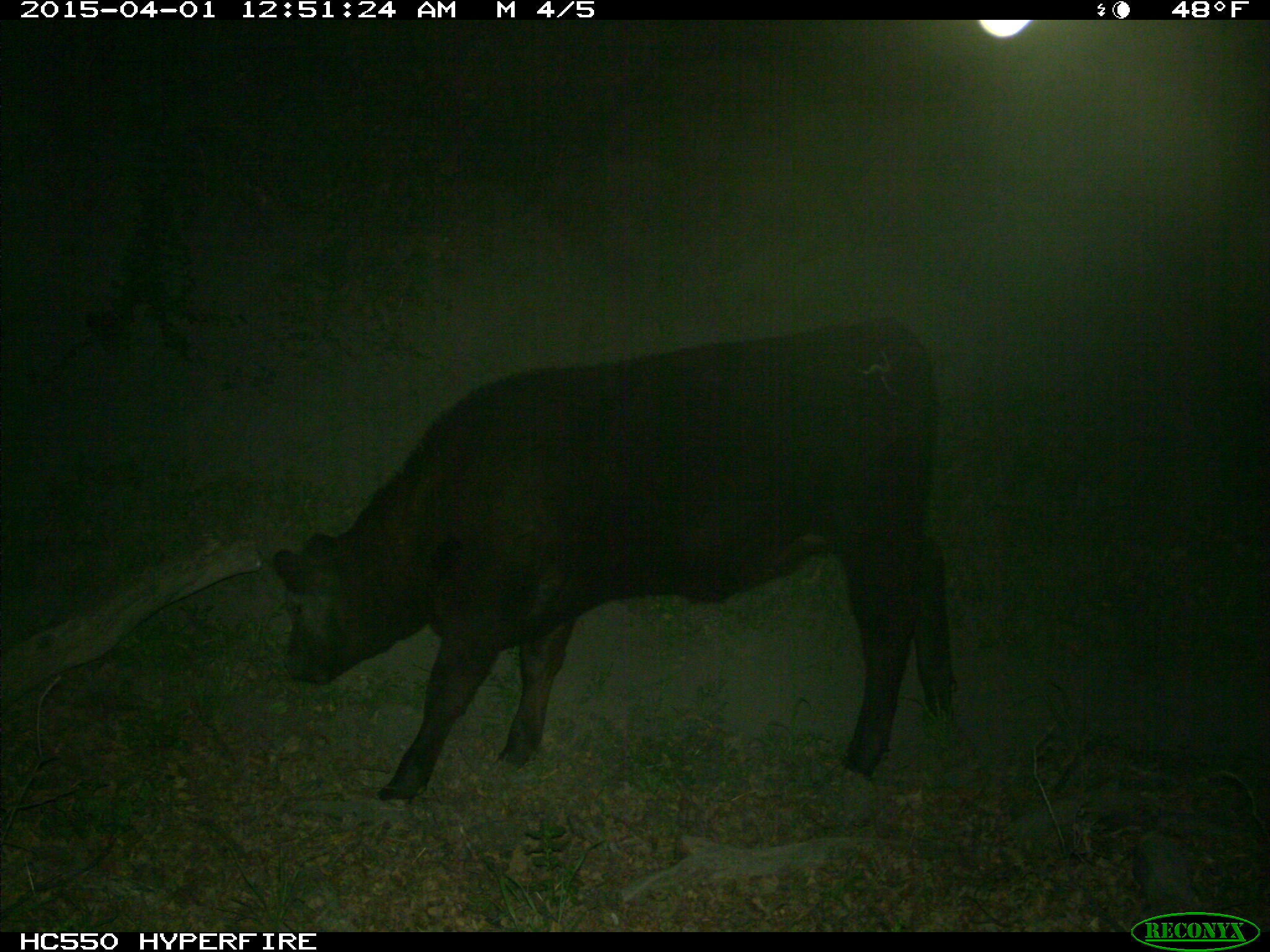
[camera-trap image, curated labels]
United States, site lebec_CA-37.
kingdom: Animalia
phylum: Chordata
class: Mammalia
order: Artiodactyla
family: Bovidae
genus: Bos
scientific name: Bos taurus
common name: domestic cow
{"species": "Bos taurus (domestic cow)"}